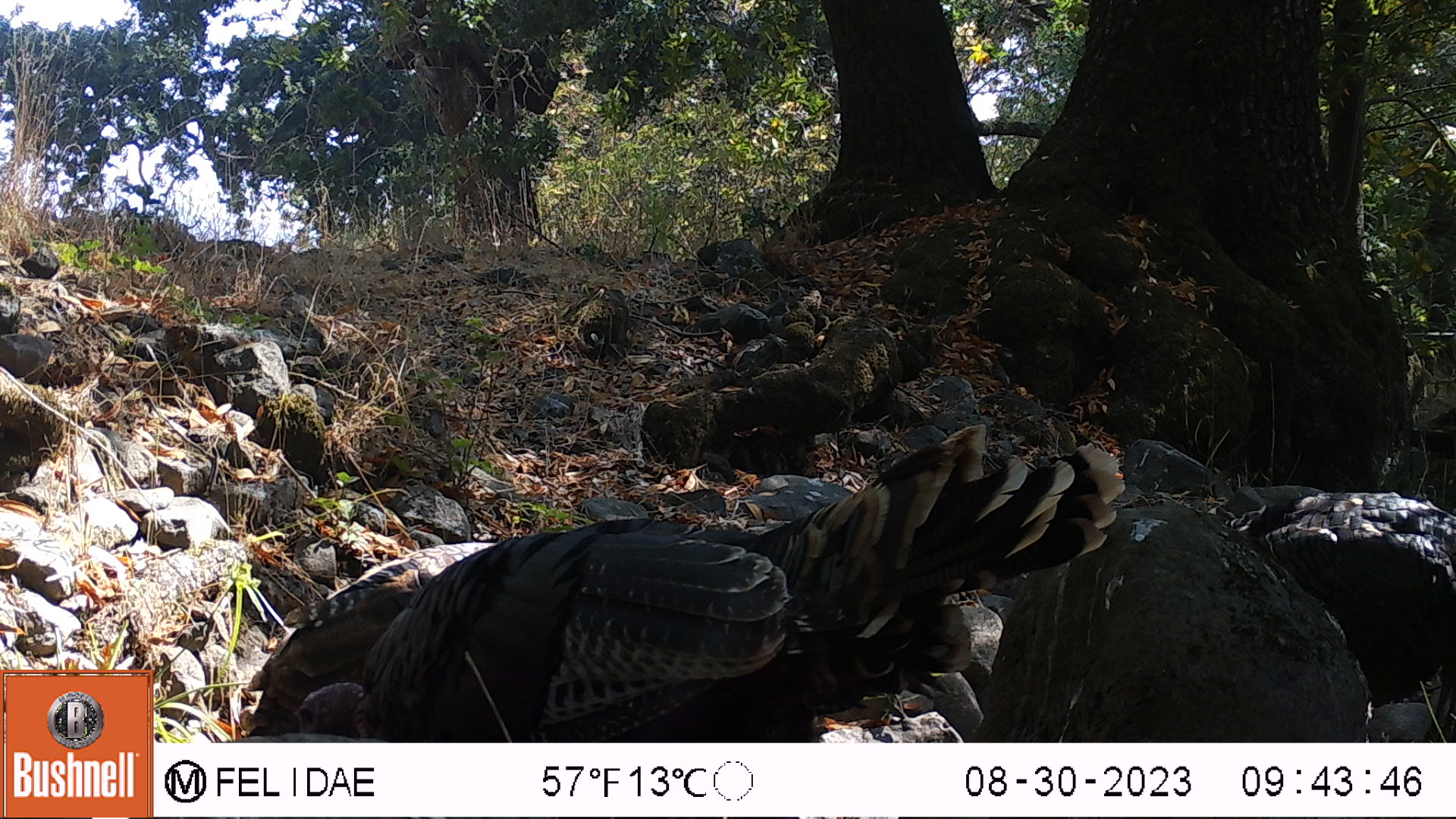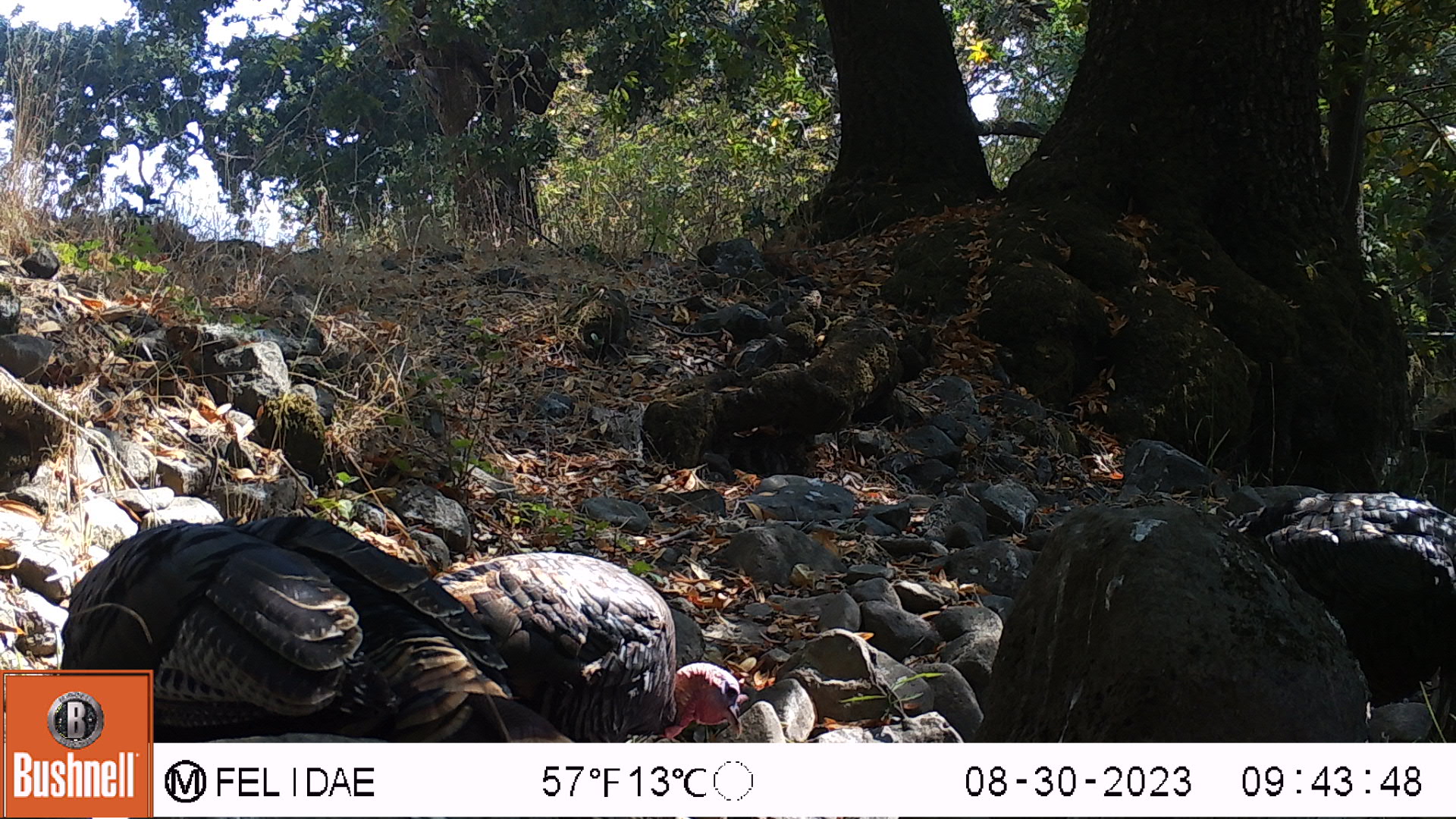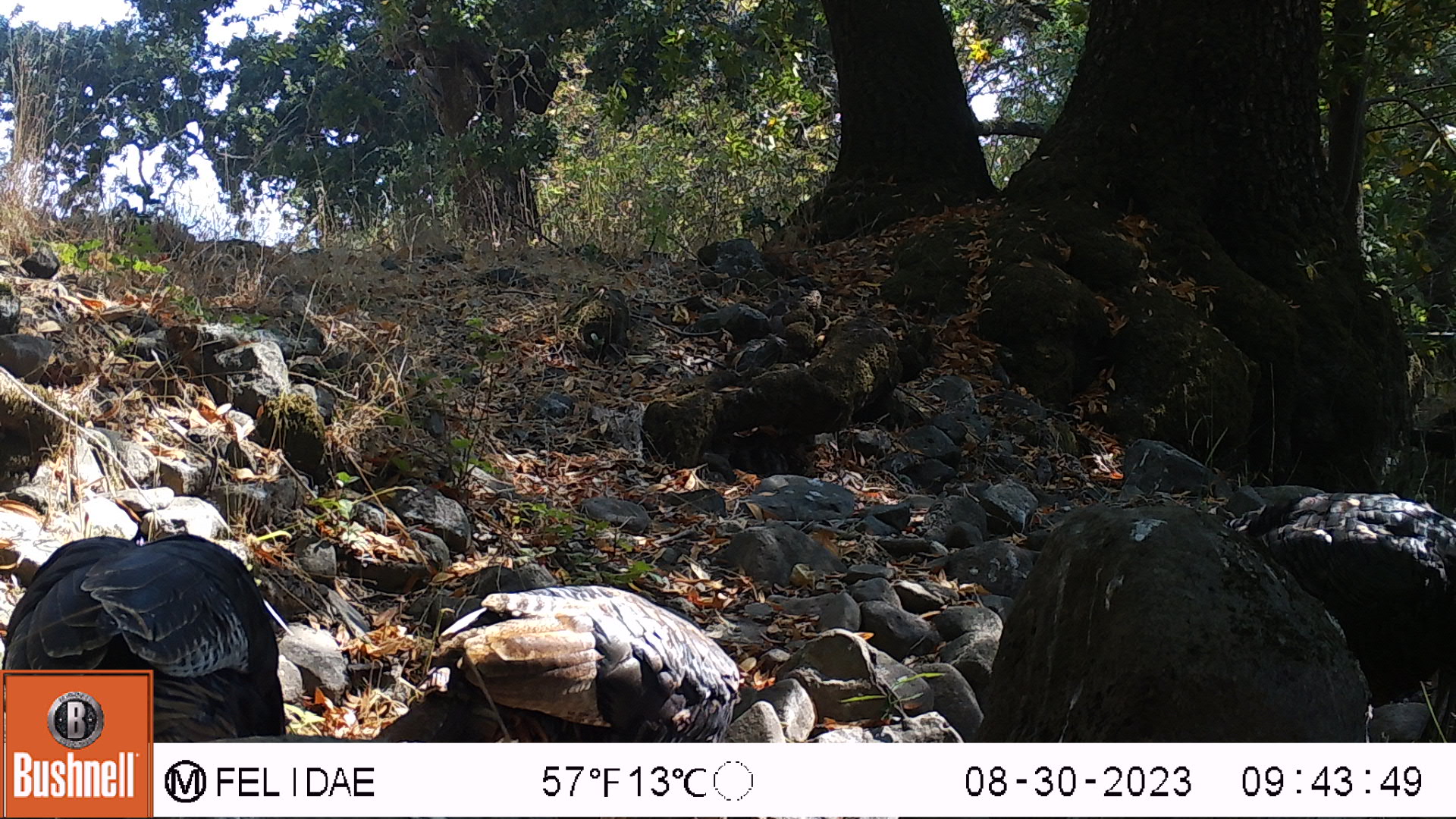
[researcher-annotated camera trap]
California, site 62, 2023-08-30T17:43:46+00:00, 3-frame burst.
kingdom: Animalia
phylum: Chordata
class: Aves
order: Galliformes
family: Phasianidae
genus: Meleagris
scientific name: Meleagris gallopavo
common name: turkey